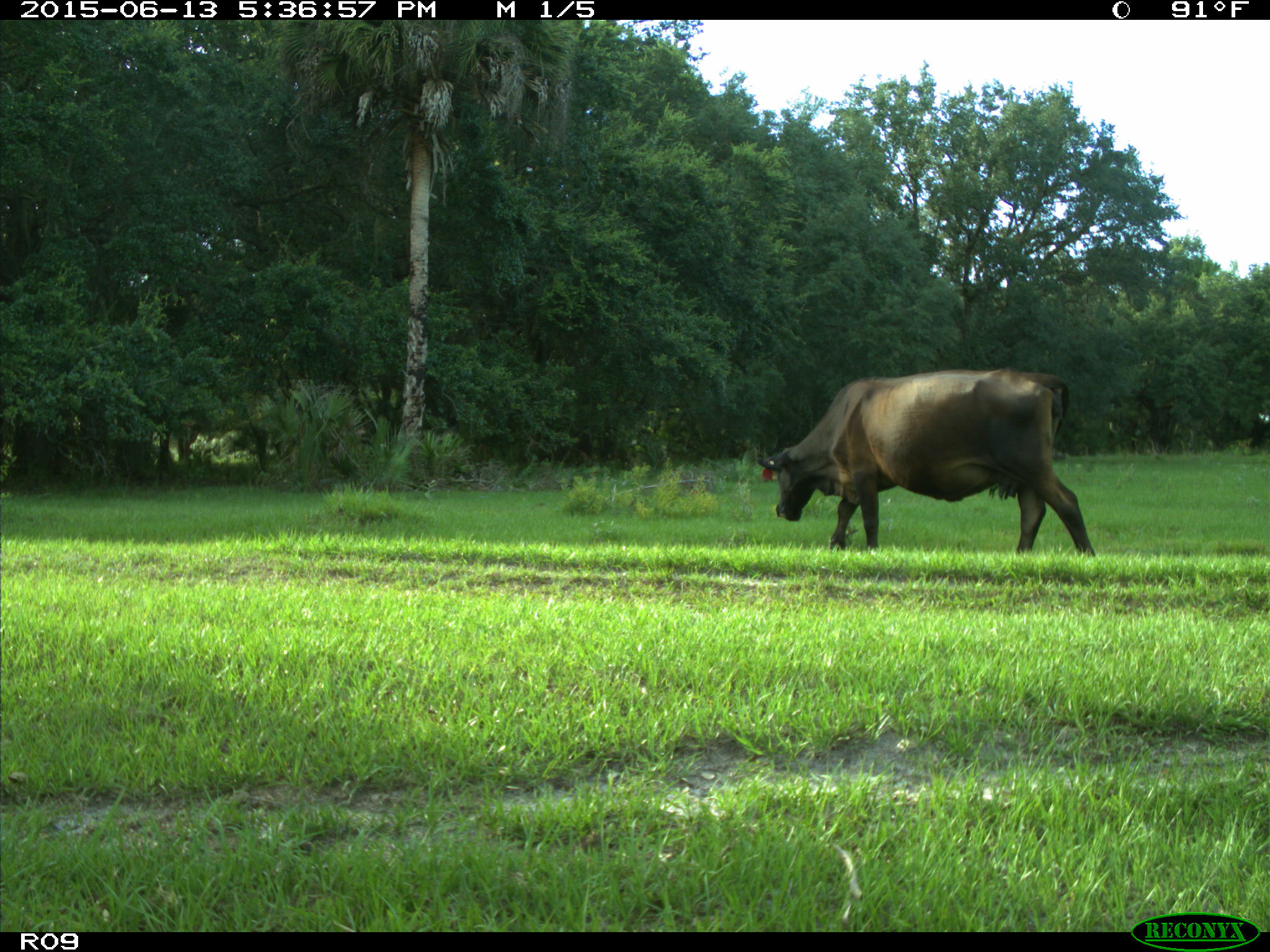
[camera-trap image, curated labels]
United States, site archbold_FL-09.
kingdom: Animalia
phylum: Chordata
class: Mammalia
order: Artiodactyla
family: Bovidae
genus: Bos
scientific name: Bos taurus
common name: domestic cow